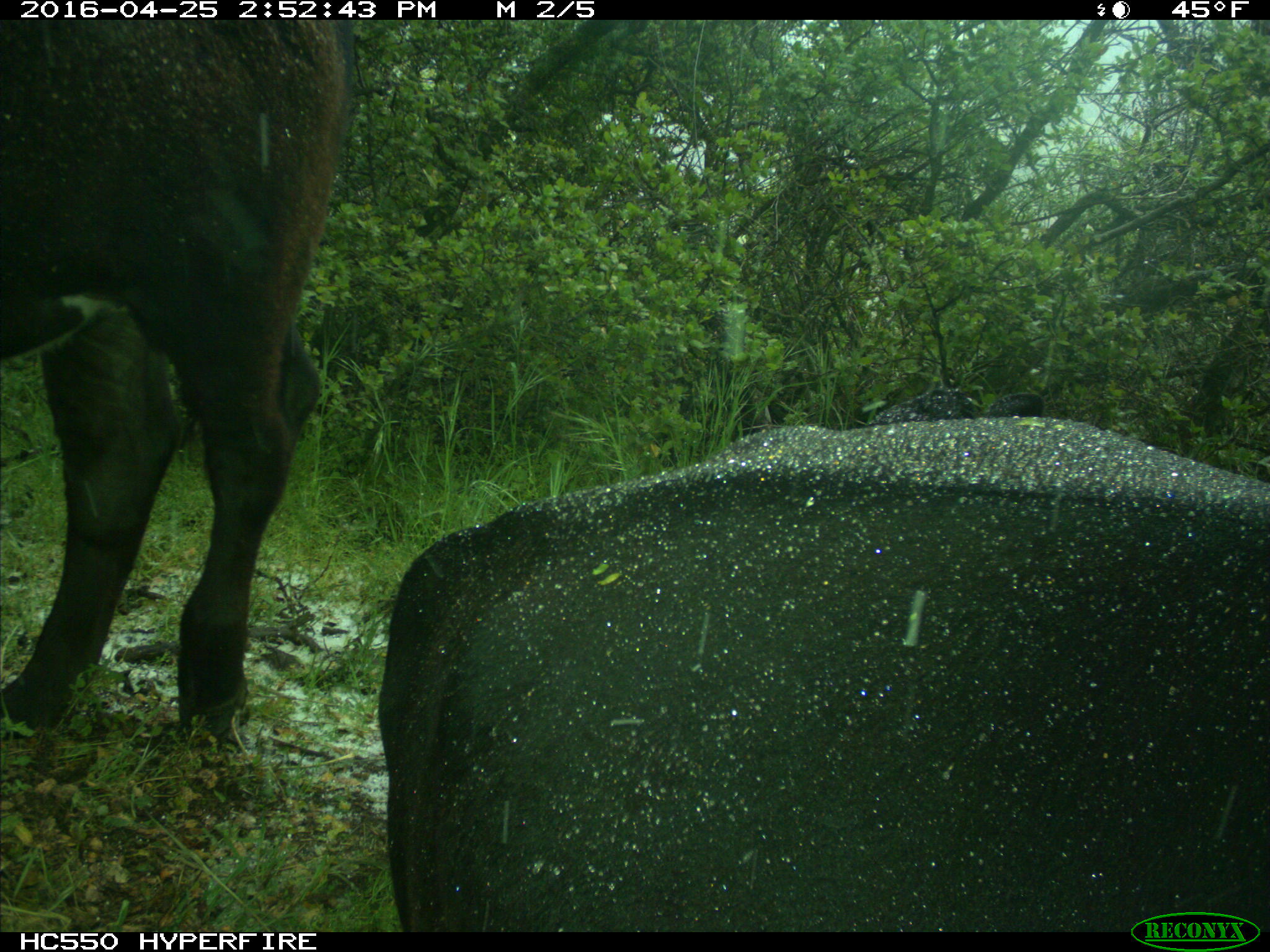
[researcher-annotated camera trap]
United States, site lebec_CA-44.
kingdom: Animalia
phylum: Chordata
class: Mammalia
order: Artiodactyla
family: Bovidae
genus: Bos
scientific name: Bos taurus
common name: domestic cow